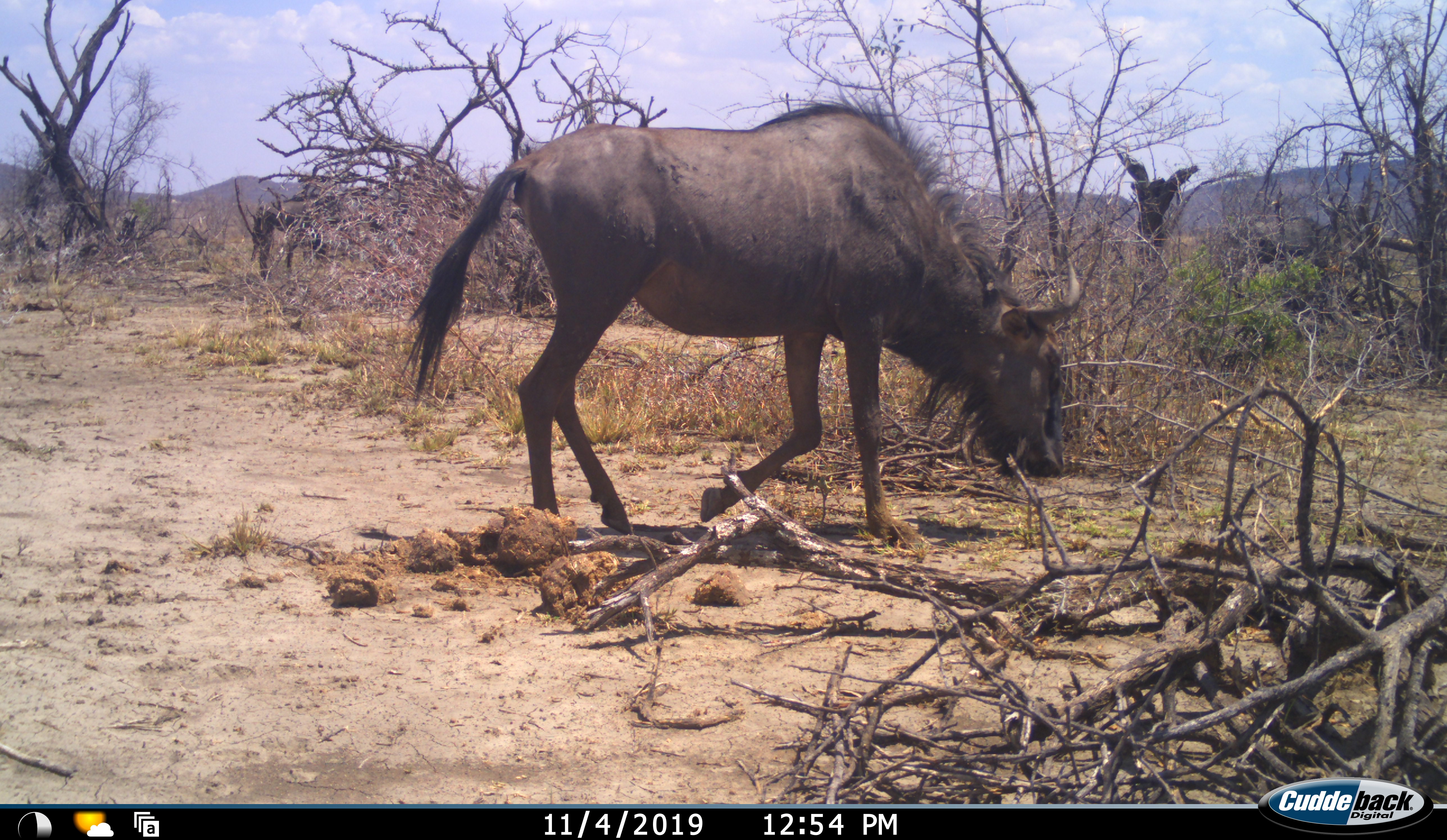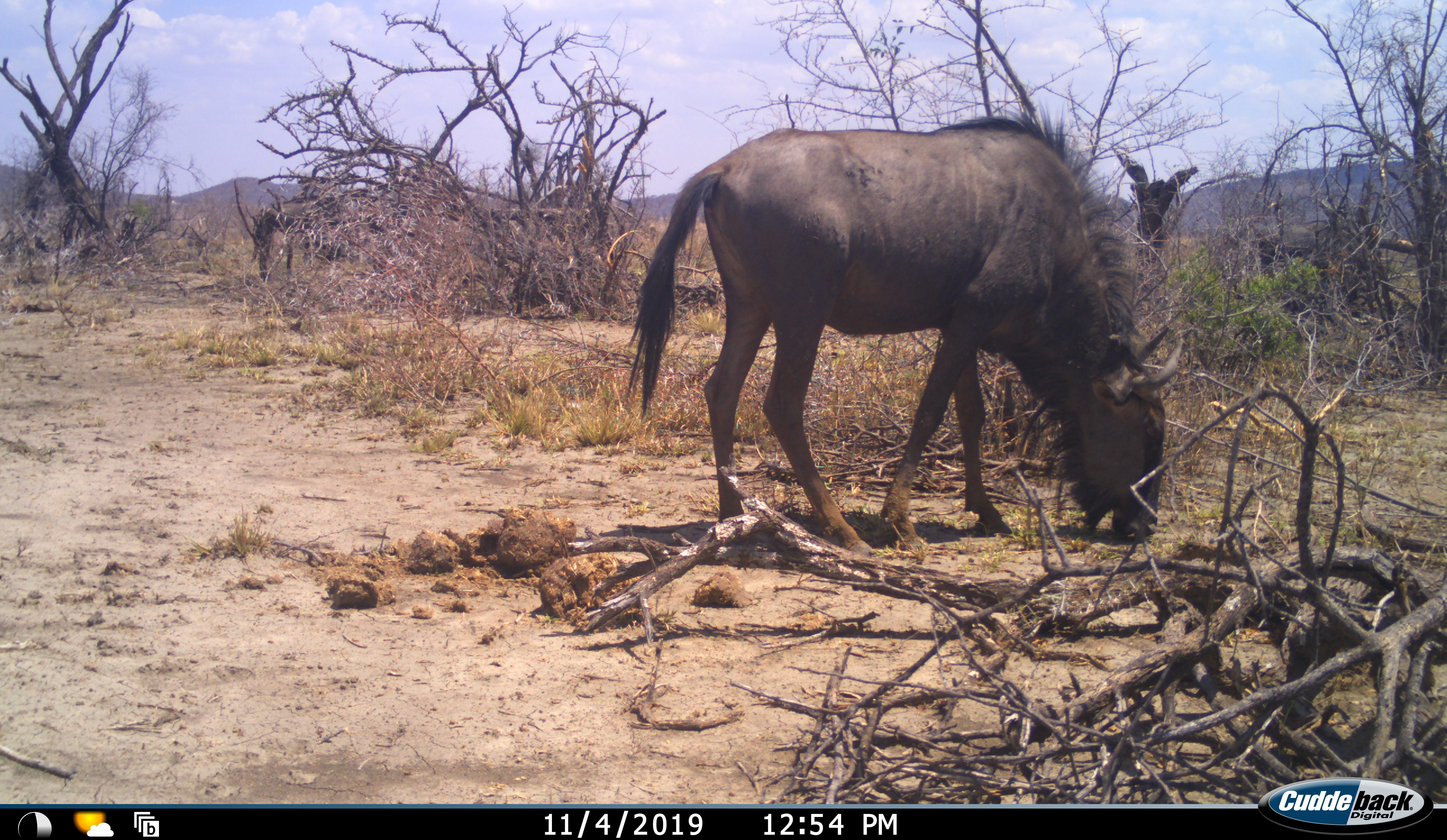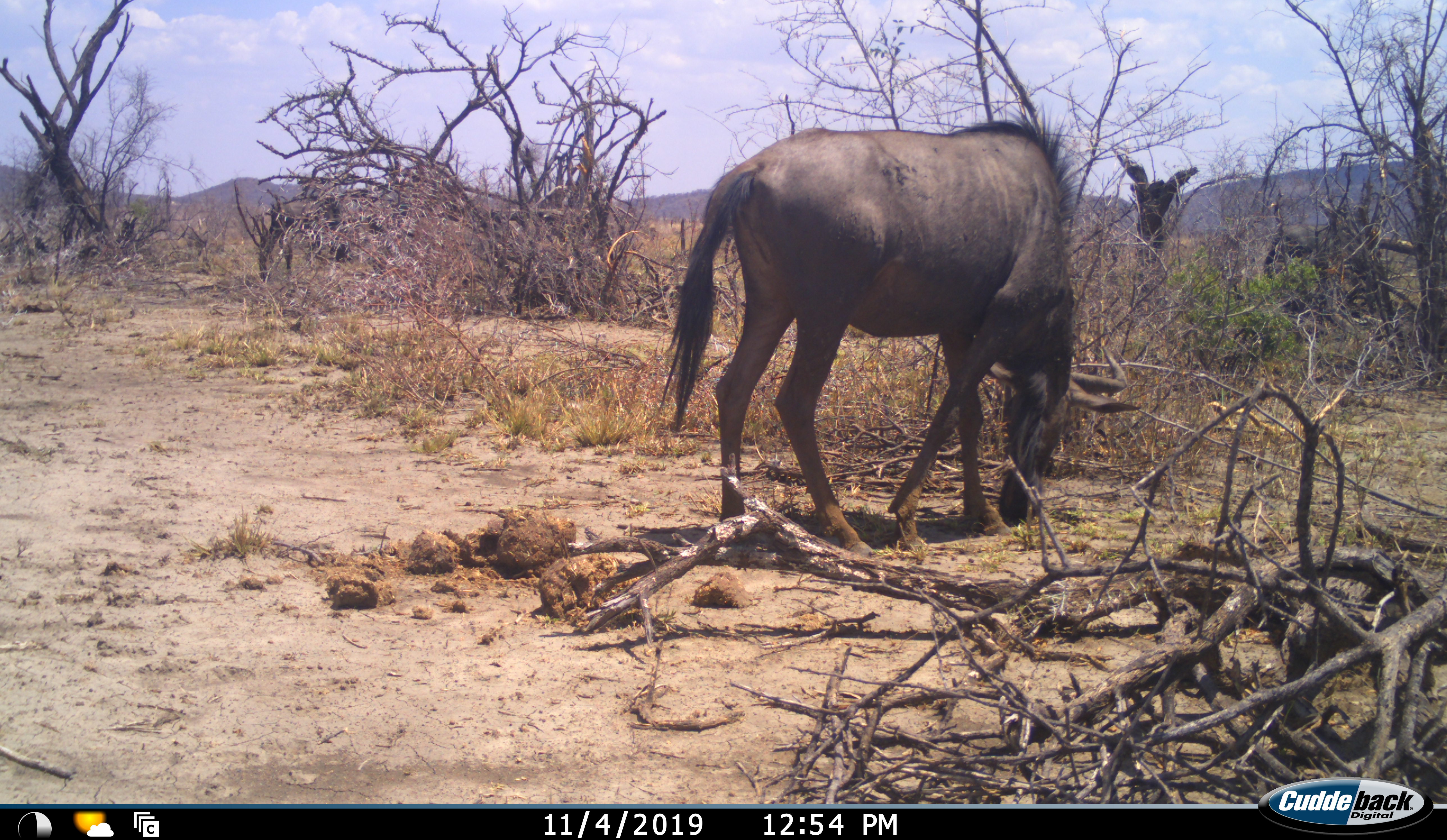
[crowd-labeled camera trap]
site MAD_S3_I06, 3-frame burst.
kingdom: Animalia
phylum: Chordata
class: Mammalia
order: Artiodactyla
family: Bovidae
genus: Connochaetes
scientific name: Connochaetes taurinus taurinus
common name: blue wildebeest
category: wildebeestblue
Wildebeestblue (blue wildebeest) (Connochaetes taurinus taurinus), count 3. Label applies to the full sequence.